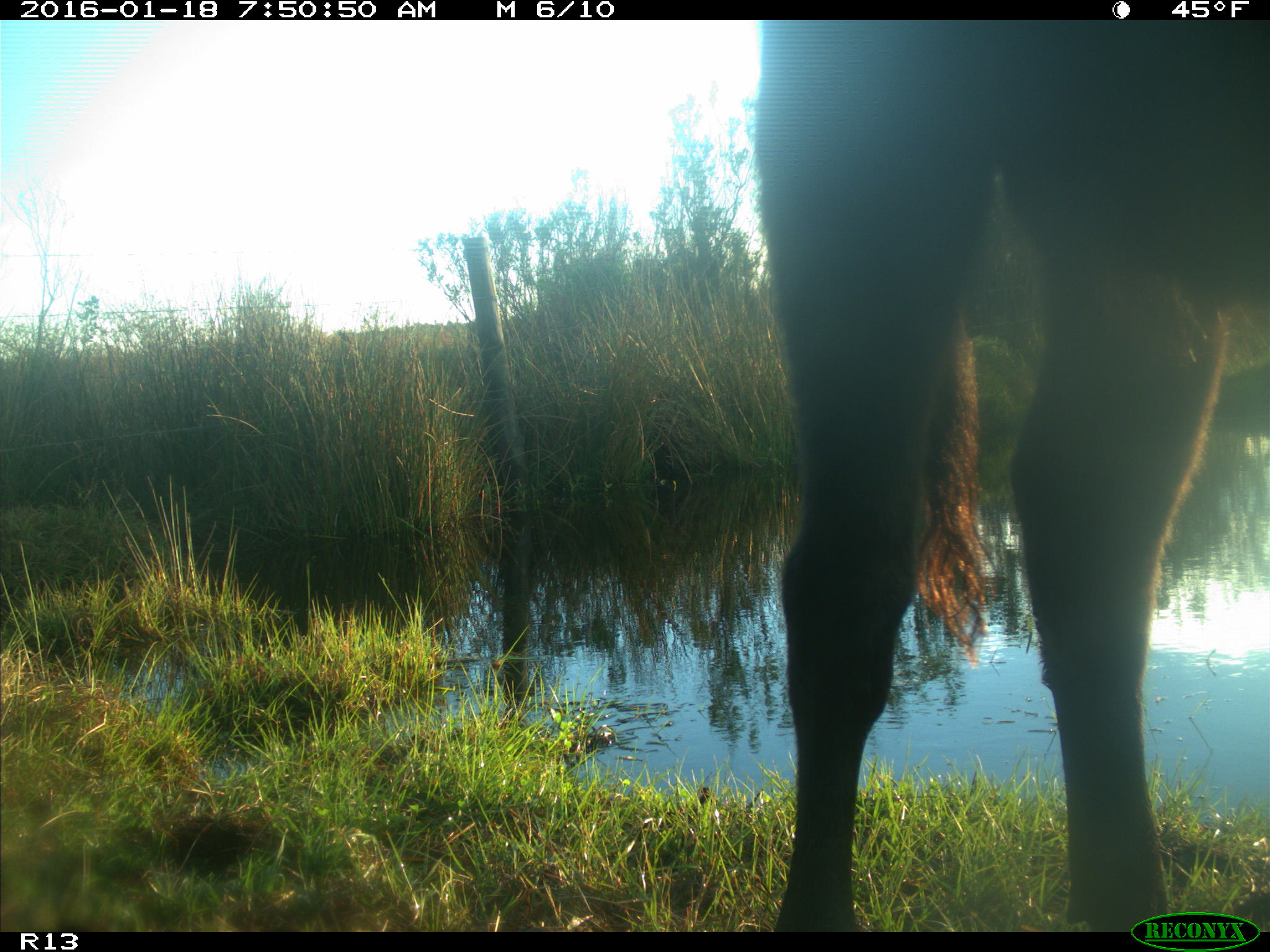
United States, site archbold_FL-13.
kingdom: Animalia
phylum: Chordata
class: Mammalia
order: Artiodactyla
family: Bovidae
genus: Bos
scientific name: Bos taurus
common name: domestic cow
Bos taurus (domestic cow).